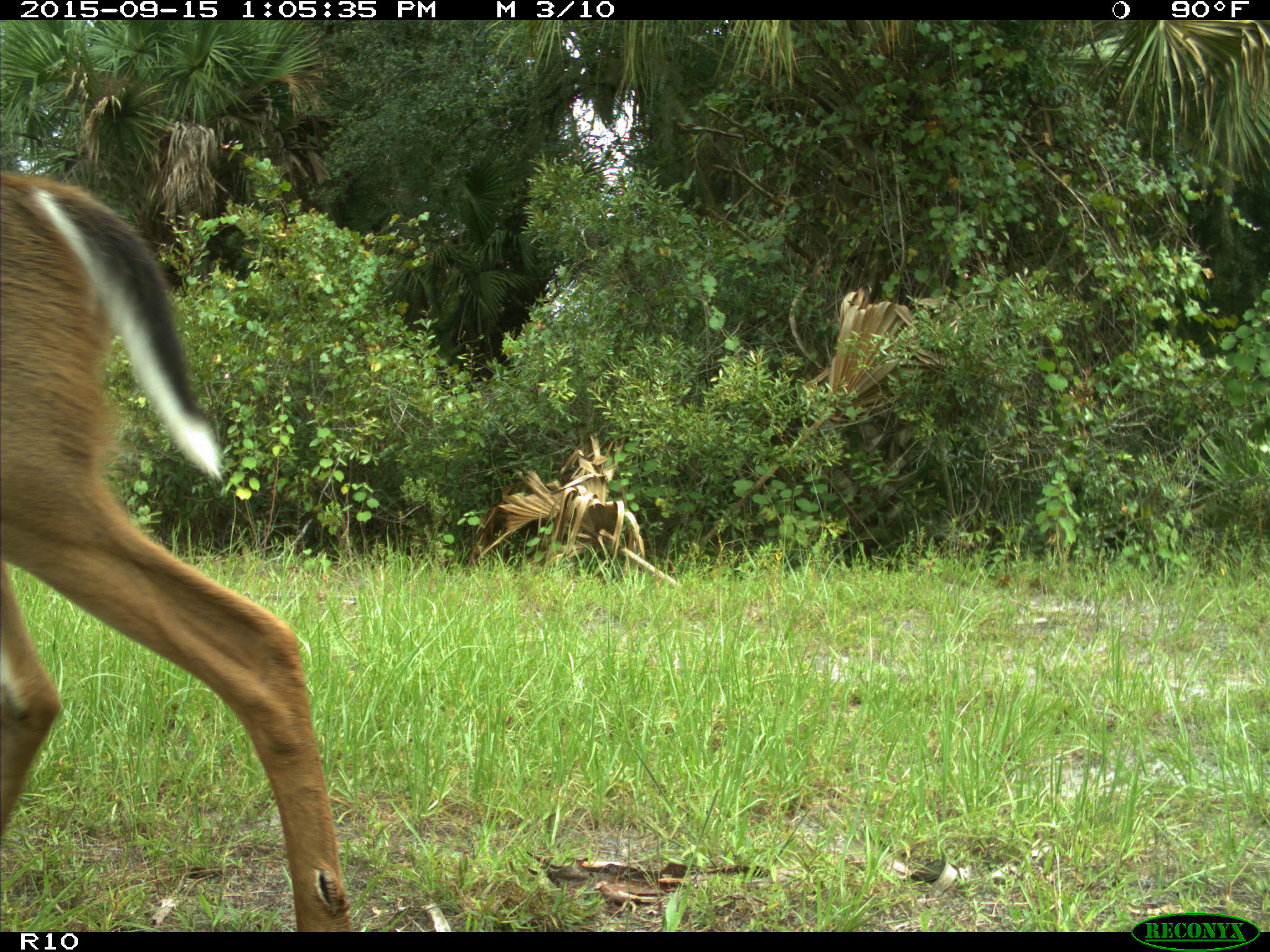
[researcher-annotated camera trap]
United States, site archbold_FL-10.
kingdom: Animalia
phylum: Chordata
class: Mammalia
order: Artiodactyla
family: Cervidae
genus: Odocoileus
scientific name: Odocoileus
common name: deer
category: unidentified deer